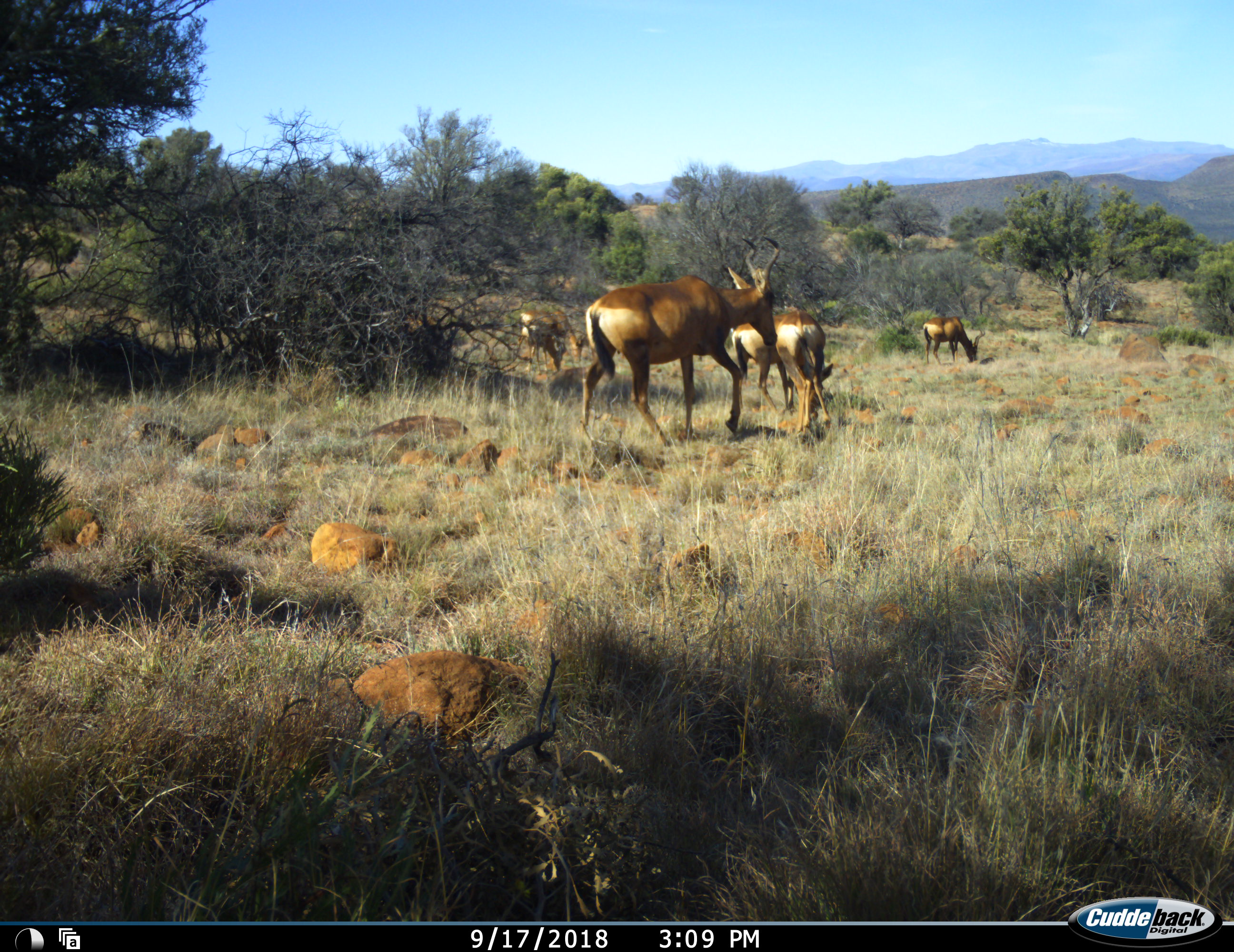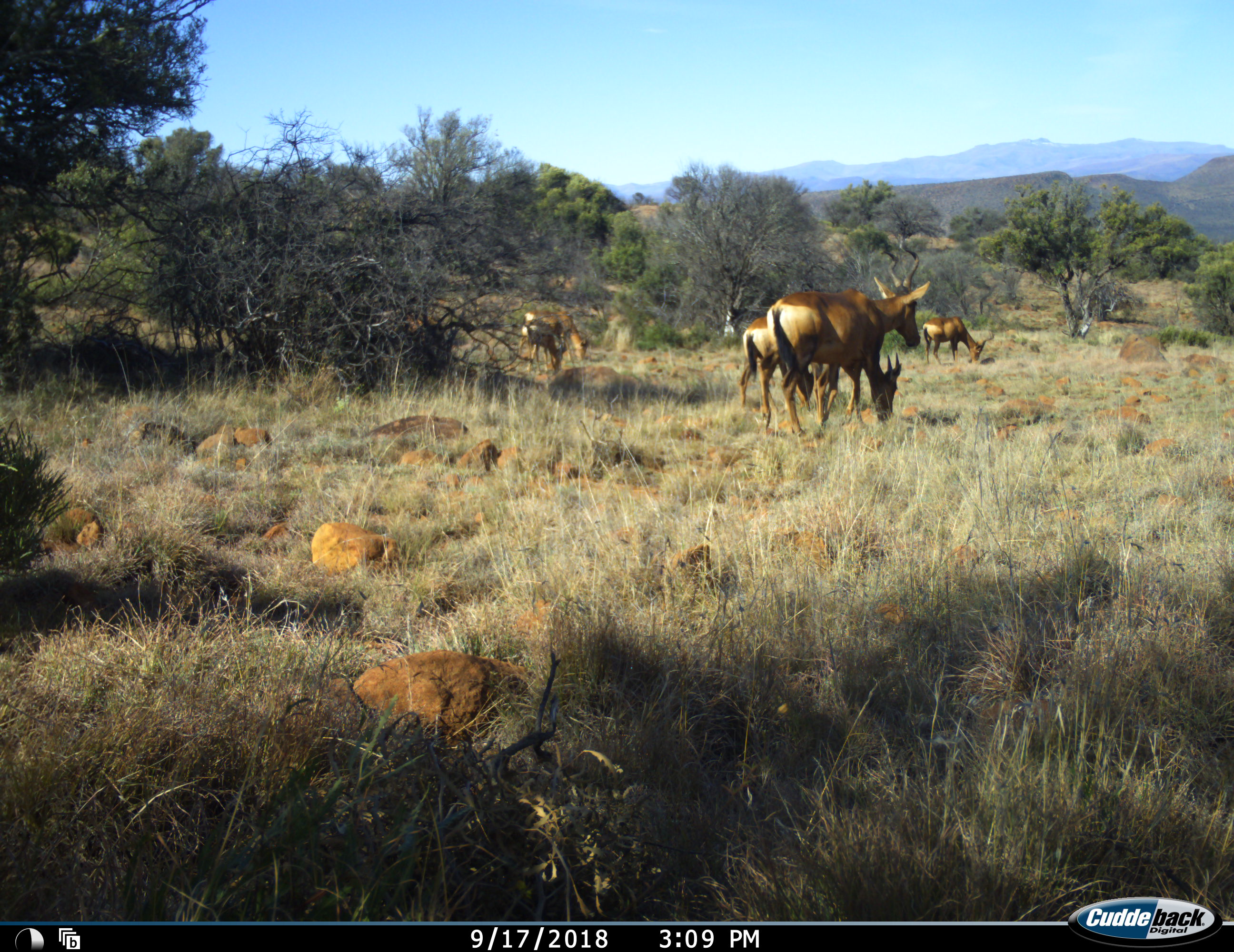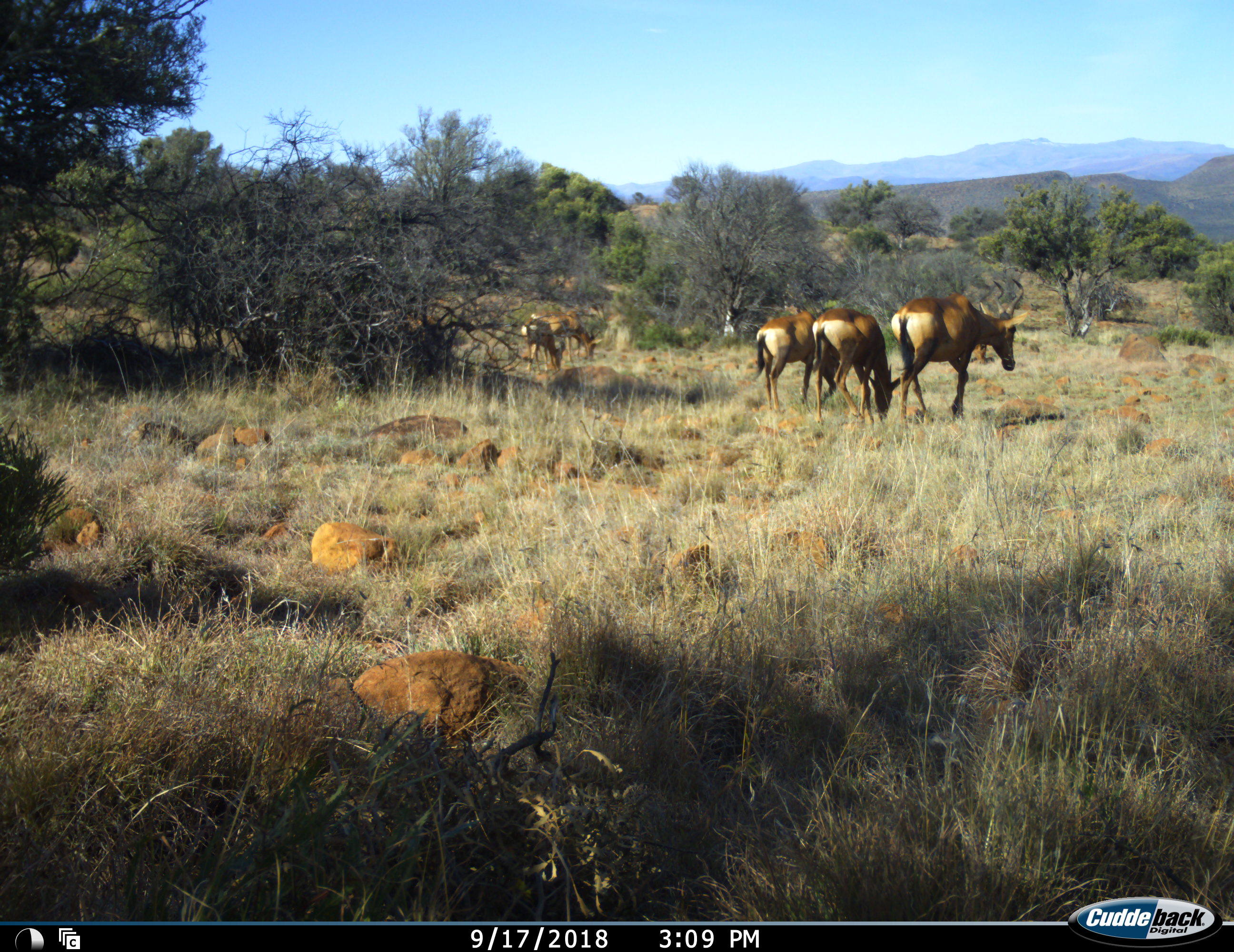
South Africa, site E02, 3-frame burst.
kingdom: Animalia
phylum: Chordata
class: Mammalia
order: Artiodactyla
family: Bovidae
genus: Alcelaphus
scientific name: Alcelaphus buselaphus caama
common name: red hartebeest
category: hartebeestred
Hartebeestred (red hartebeest) (Alcelaphus buselaphus caama), count 6. Behavior (volunteer vote fractions): standing 50%, resting 0%, moving 83%, interacting 0%. Young present (vote fraction): 17%. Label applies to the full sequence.